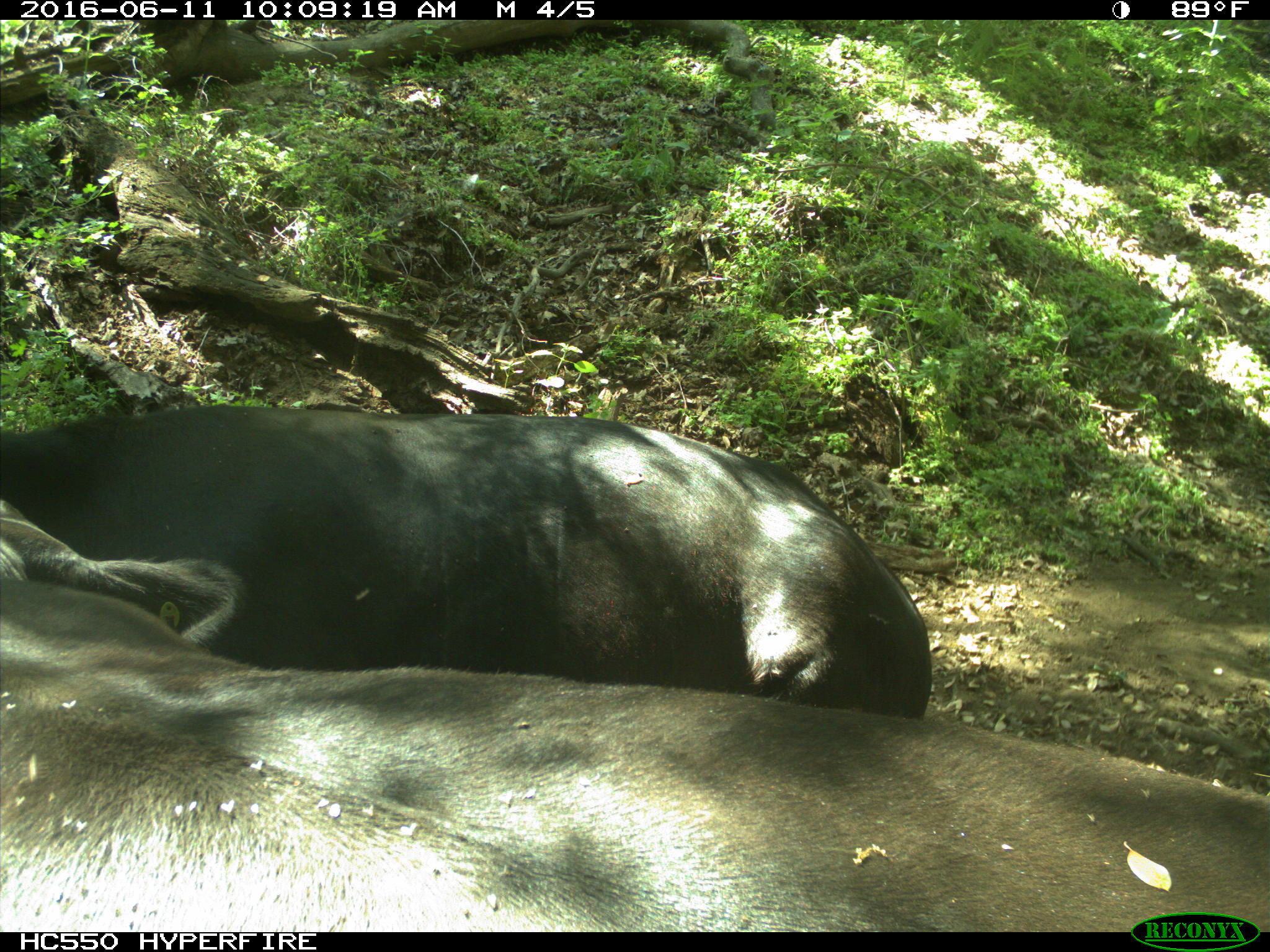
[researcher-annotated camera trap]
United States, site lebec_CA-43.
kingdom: Animalia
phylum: Chordata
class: Mammalia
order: Artiodactyla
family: Bovidae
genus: Bos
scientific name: Bos taurus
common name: domestic cow